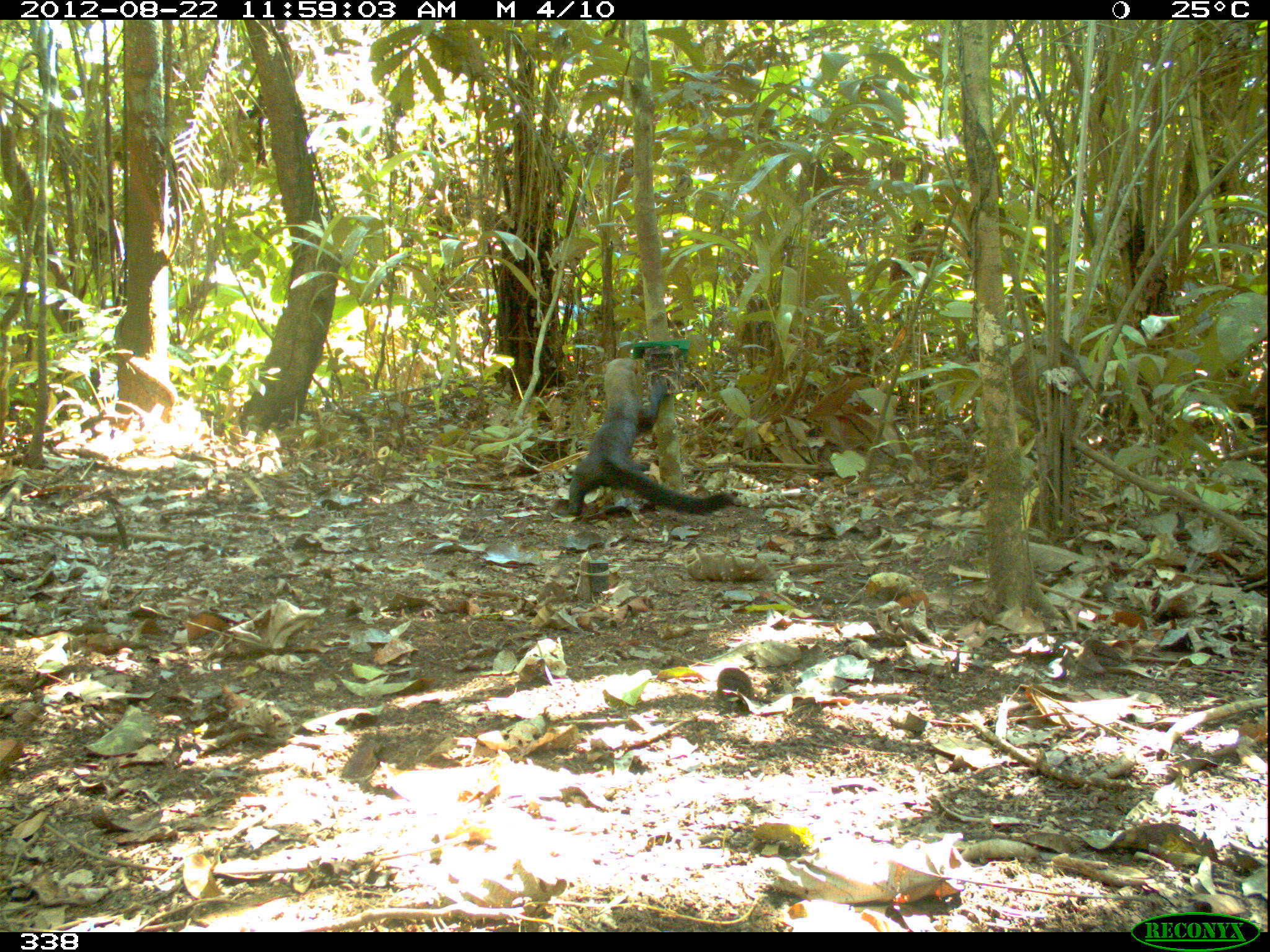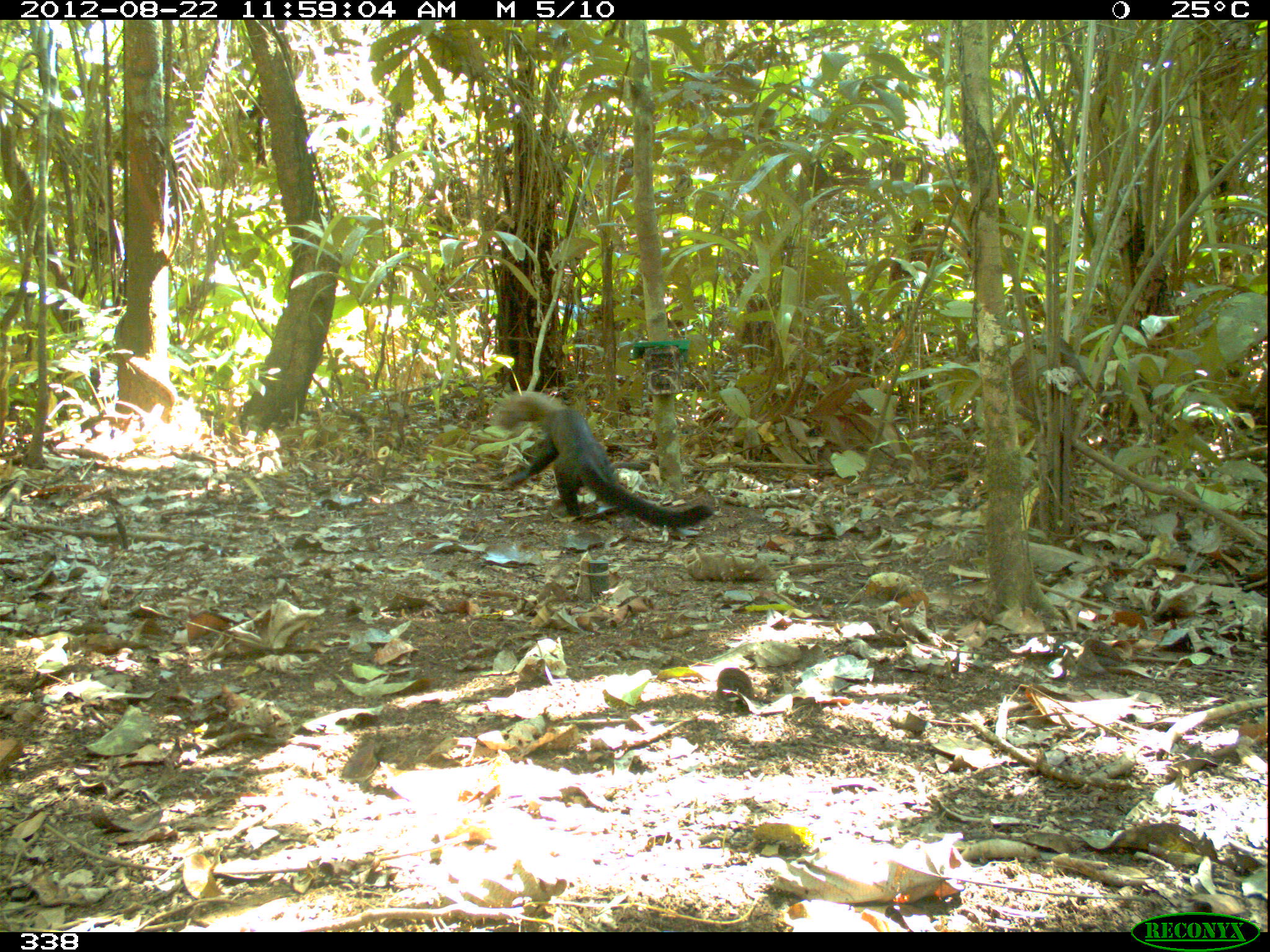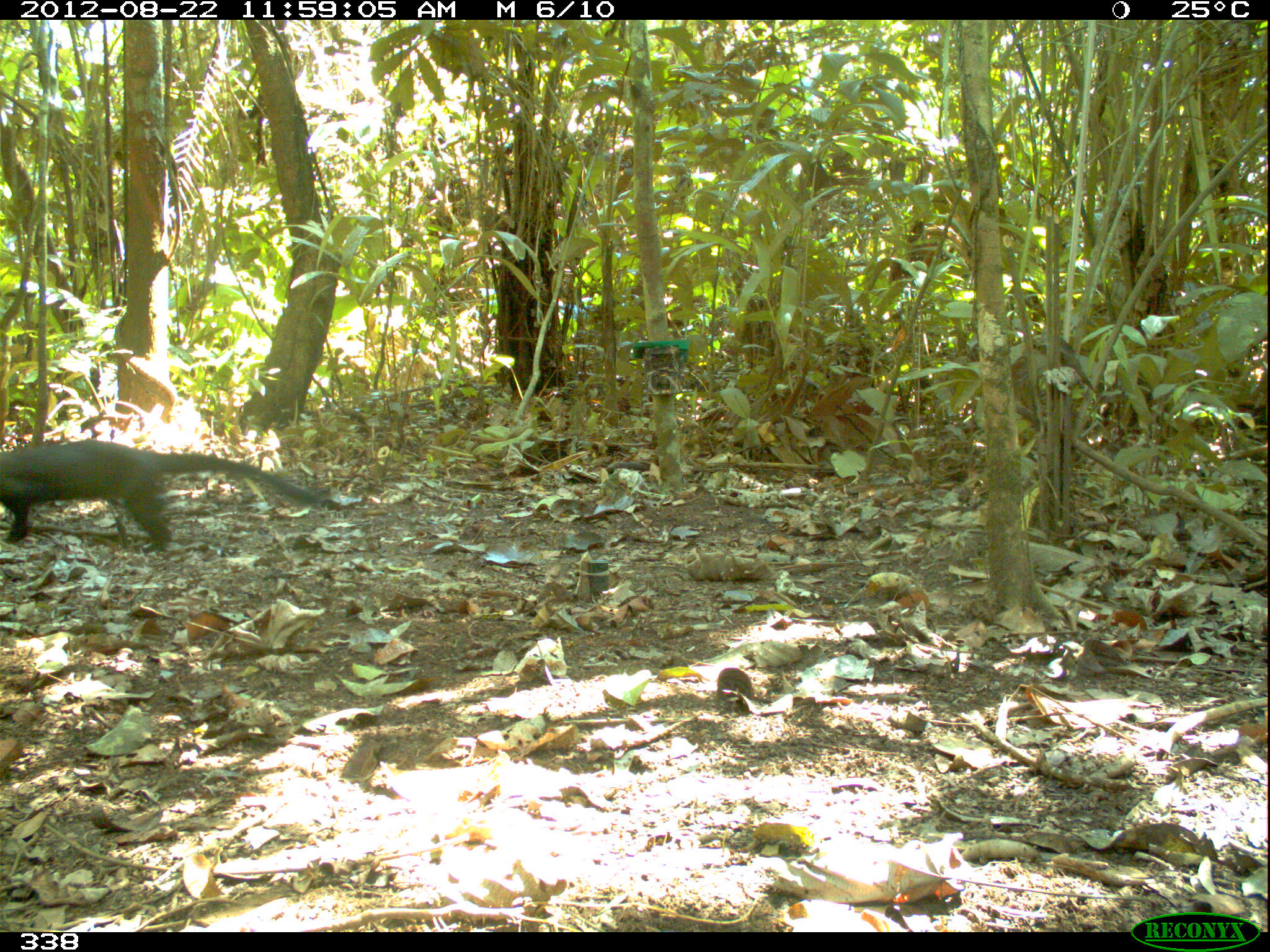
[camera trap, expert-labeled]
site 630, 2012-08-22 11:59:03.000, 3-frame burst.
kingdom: Animalia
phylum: Chordata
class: Mammalia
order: Carnivora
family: Mustelidae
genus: Eira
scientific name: Eira barbara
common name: tayra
Eira barbara (tayra).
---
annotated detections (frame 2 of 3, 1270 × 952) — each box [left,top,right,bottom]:
eira barbara: [494,388,714,529]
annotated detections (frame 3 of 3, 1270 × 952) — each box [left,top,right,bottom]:
eira barbara: [0,435,331,553]